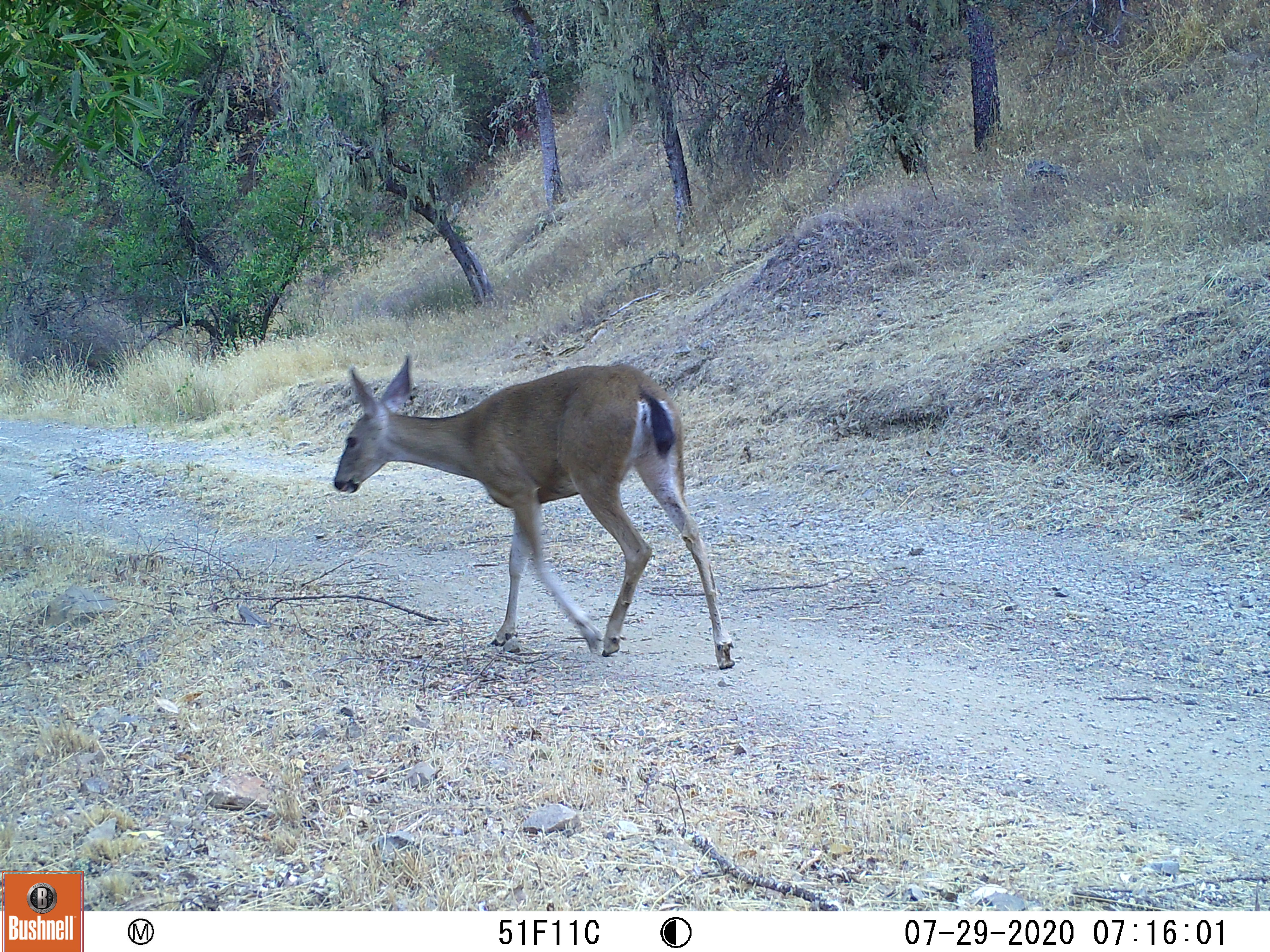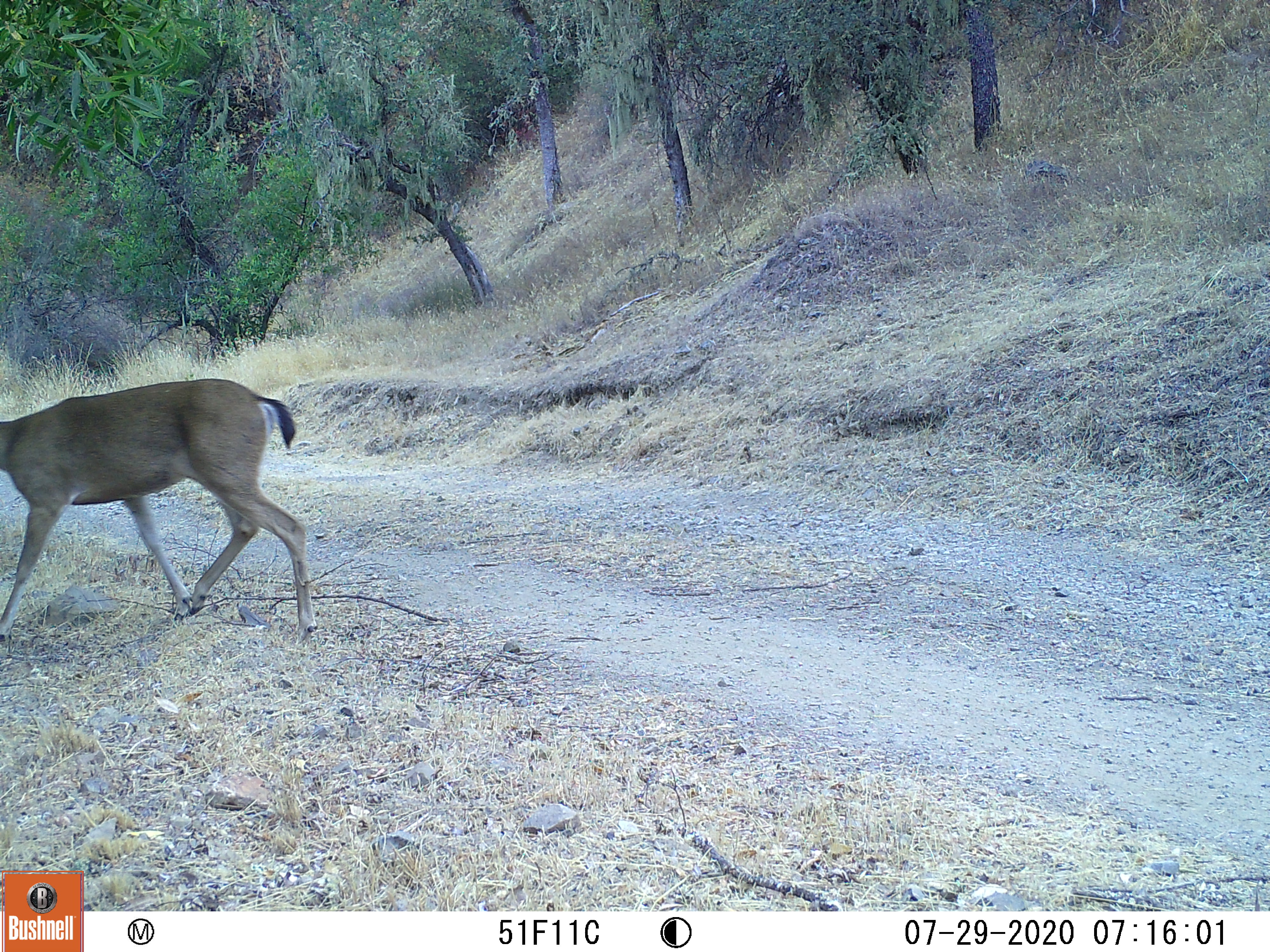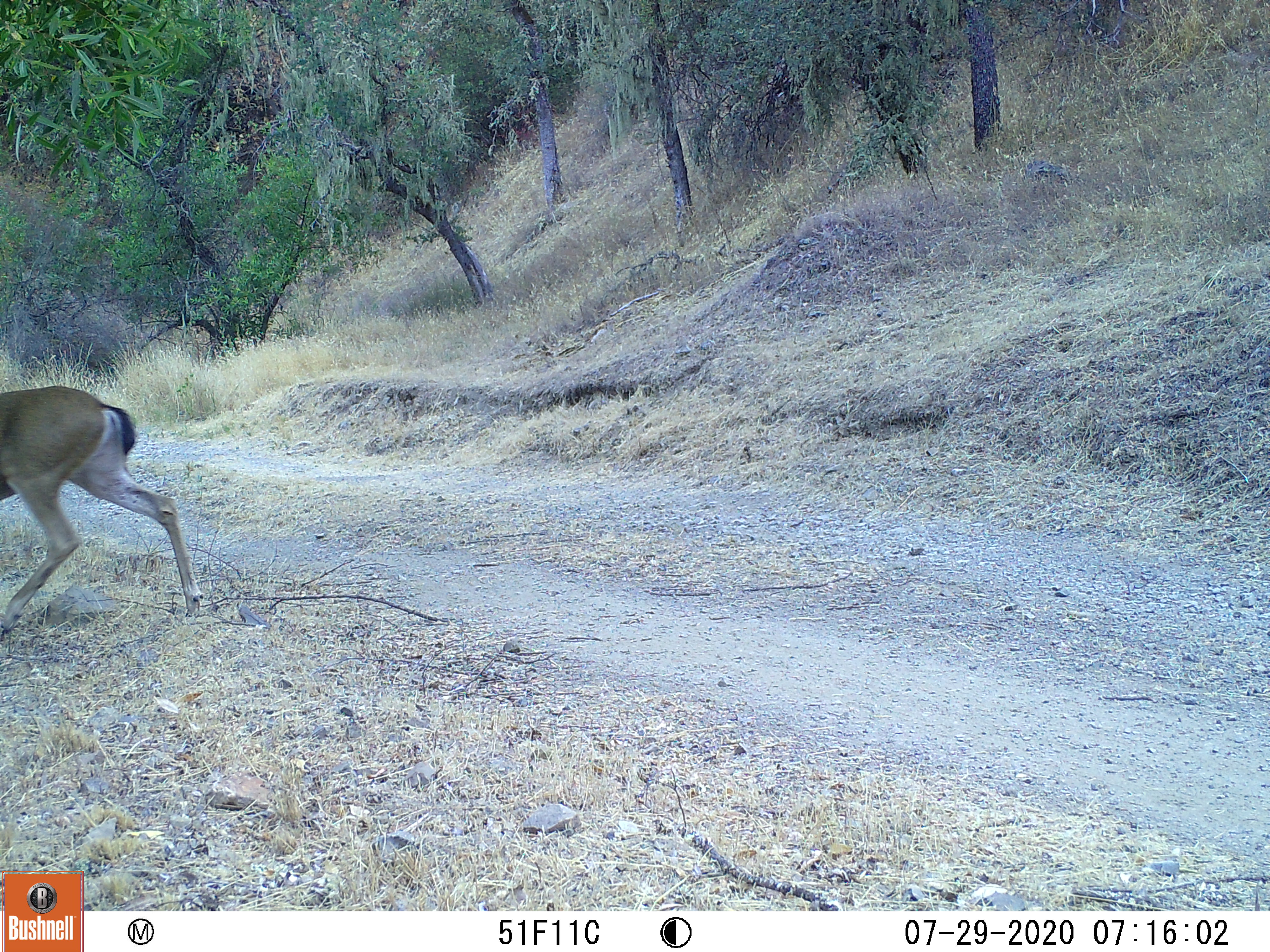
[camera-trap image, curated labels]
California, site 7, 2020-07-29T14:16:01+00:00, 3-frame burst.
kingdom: Animalia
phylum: Chordata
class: Mammalia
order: Artiodactyla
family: Cervidae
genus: Odocoileus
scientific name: Odocoileus hemionus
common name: mule deer